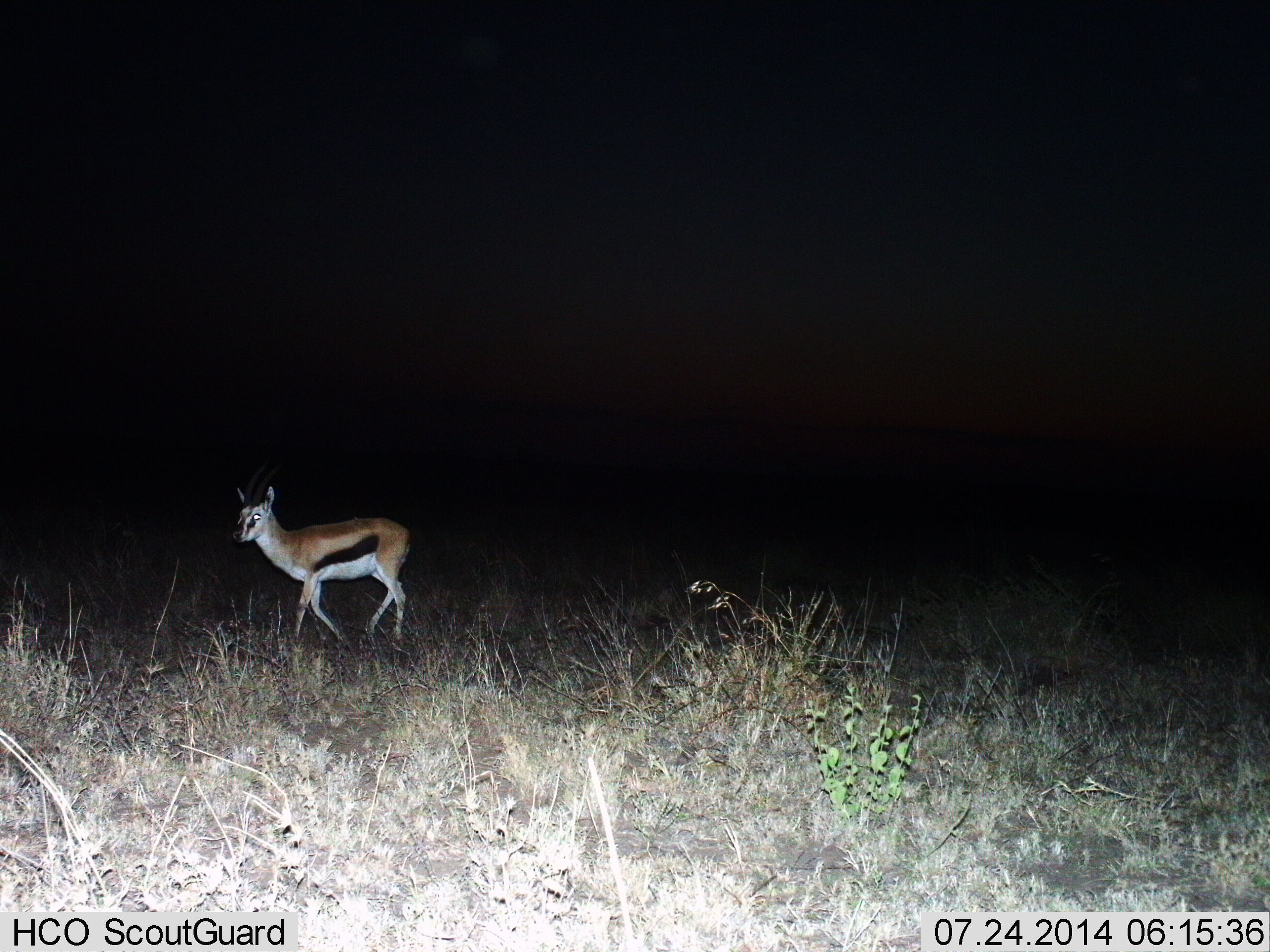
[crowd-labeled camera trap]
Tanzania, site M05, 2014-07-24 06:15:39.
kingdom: Animalia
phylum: Chordata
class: Mammalia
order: Artiodactyla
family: Bovidae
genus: Eudorcas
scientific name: Eudorcas thomsonii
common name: thomson's gazelle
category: gazellethomsons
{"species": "gazellethomsons (thomson's gazelle) (Eudorcas thomsonii)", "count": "1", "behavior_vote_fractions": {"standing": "40%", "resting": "0%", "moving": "60%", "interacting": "0%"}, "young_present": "10%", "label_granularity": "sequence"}